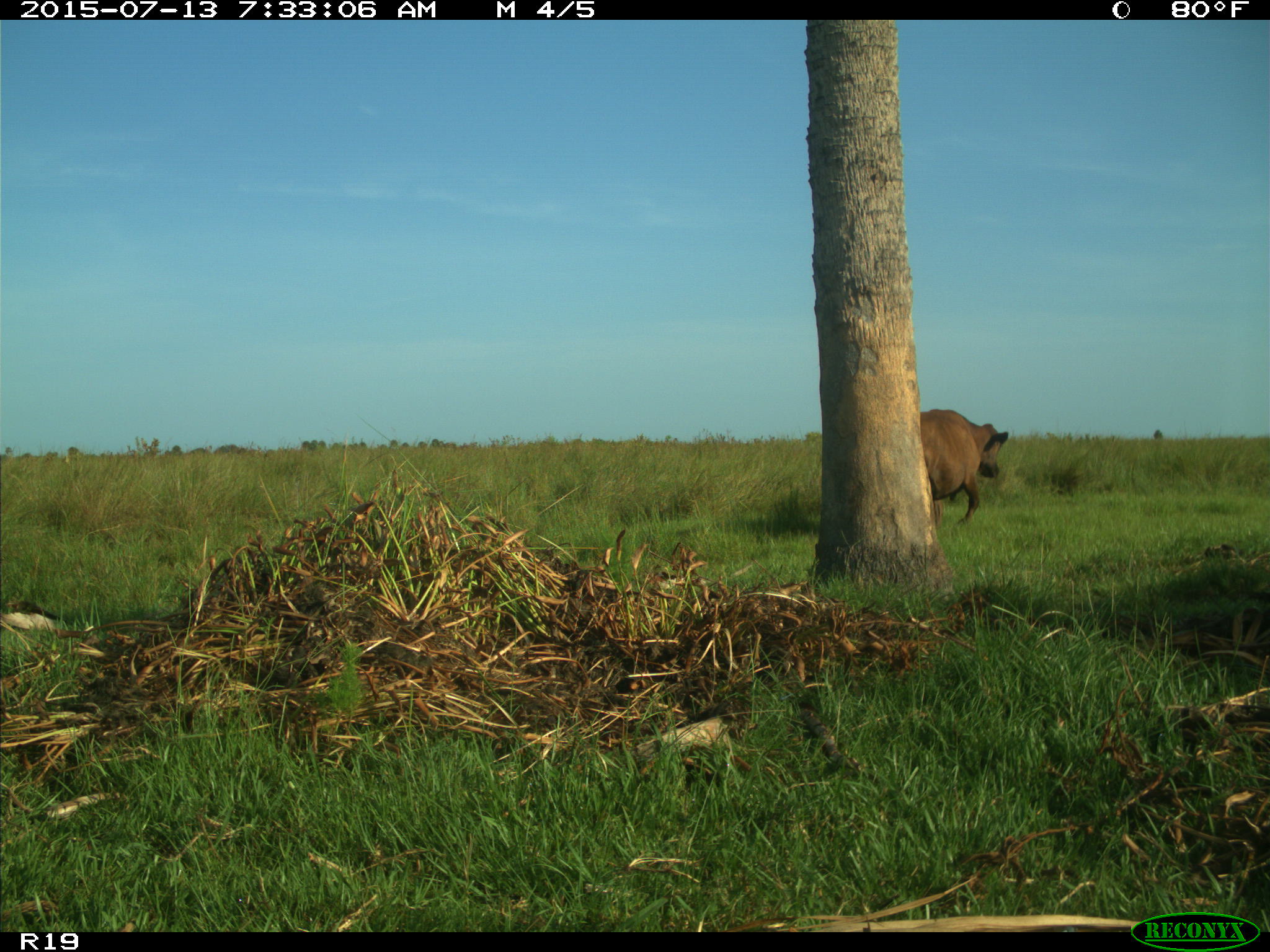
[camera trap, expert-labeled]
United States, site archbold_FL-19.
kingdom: Animalia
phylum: Chordata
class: Mammalia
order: Artiodactyla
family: Bovidae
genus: Bos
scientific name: Bos taurus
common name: domestic cow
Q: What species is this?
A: Bos taurus (domestic cow).